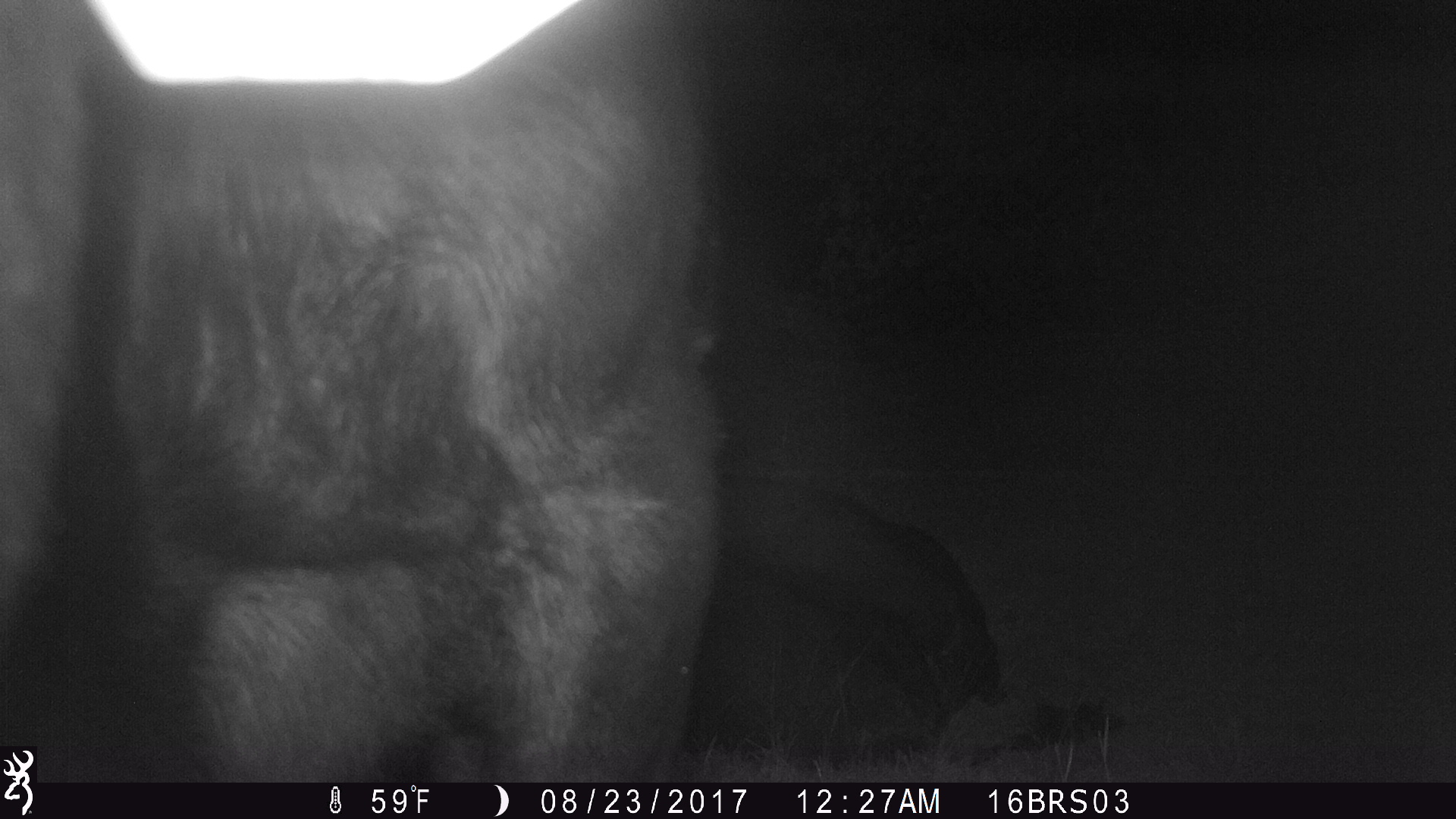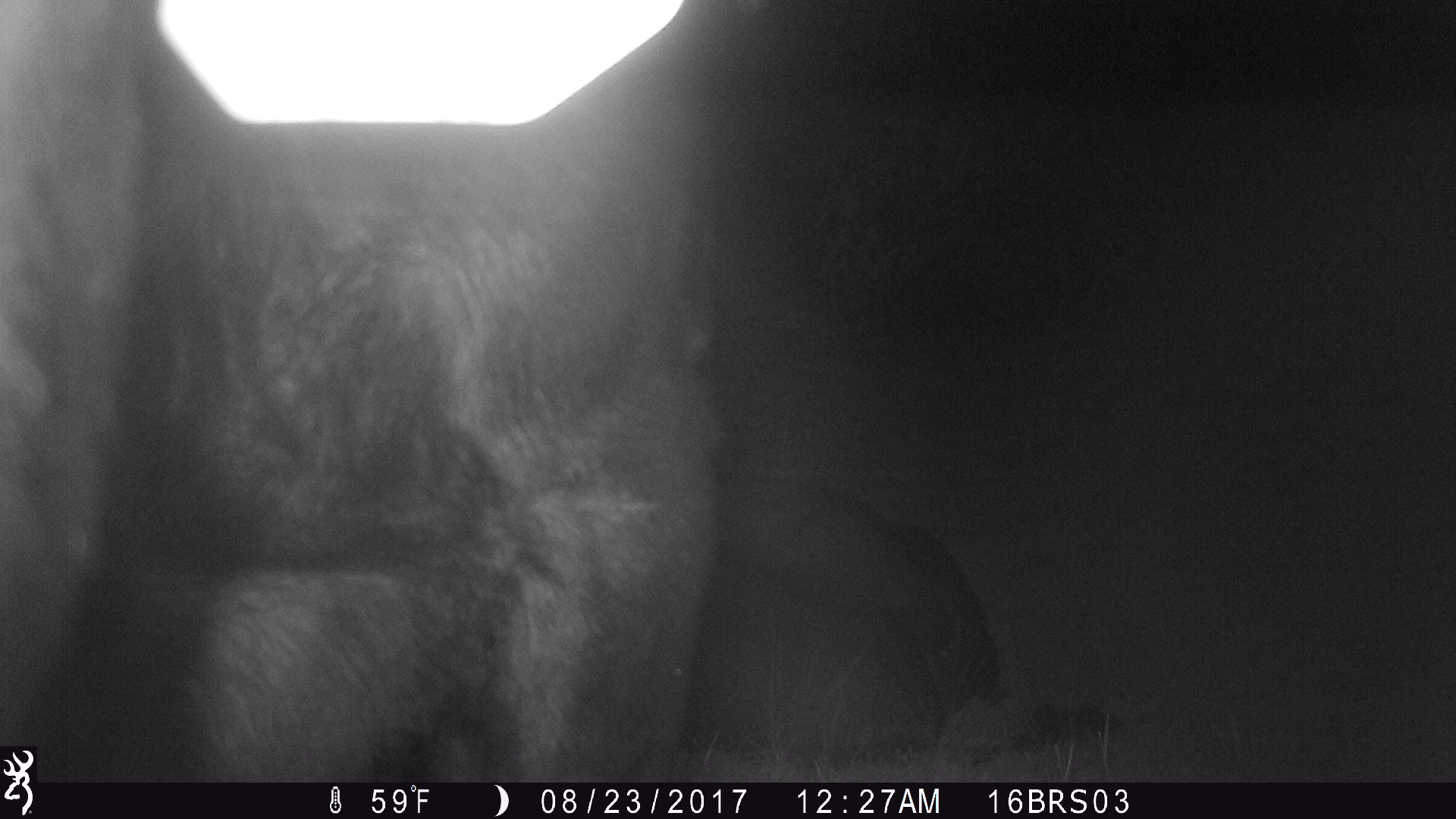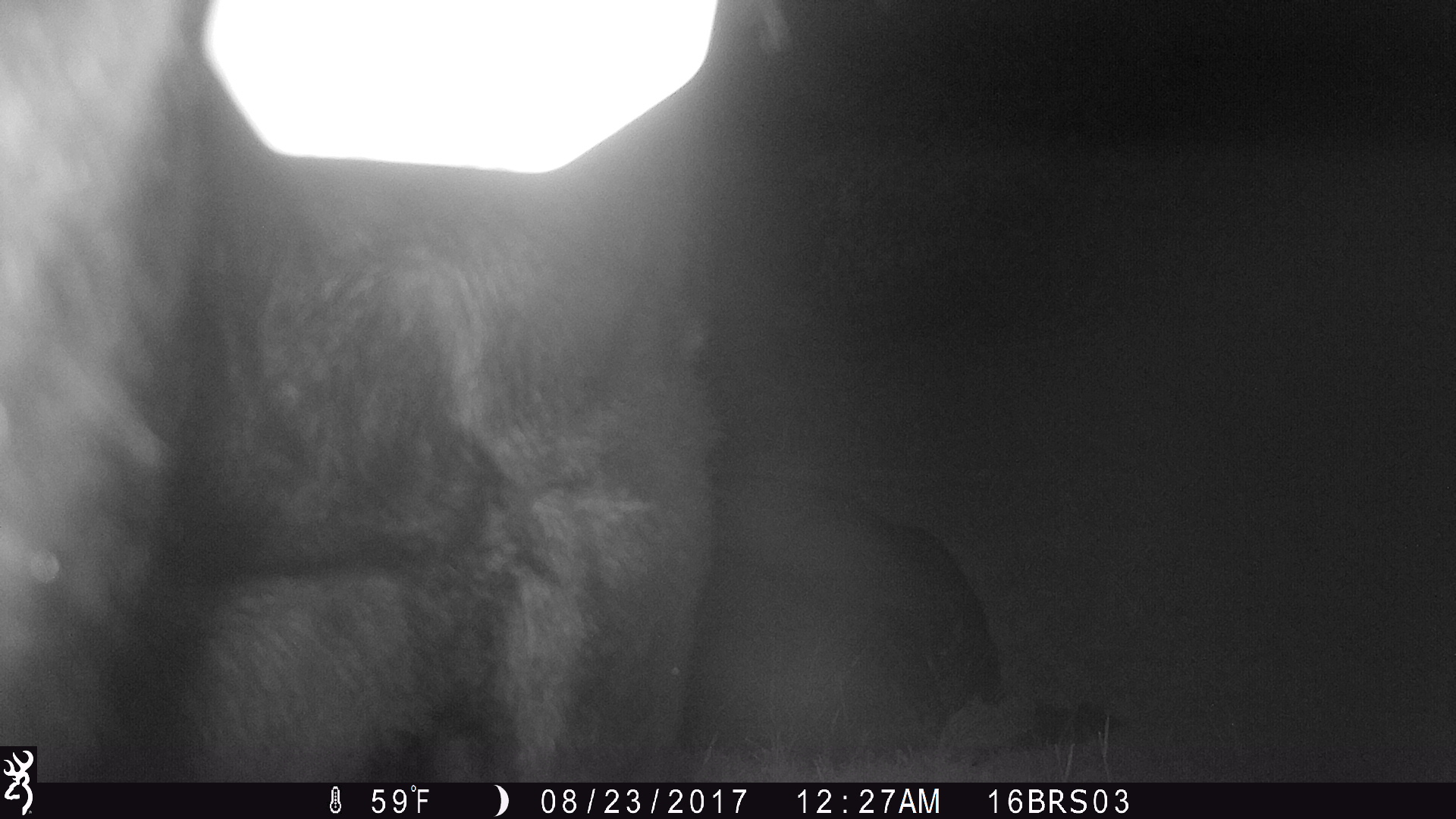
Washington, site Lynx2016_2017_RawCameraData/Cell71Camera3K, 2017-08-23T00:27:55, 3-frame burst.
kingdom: Animalia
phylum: Chordata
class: Mammalia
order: Artiodactyla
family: Bovidae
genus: Bos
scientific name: Bos taurus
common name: domestic cattle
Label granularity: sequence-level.